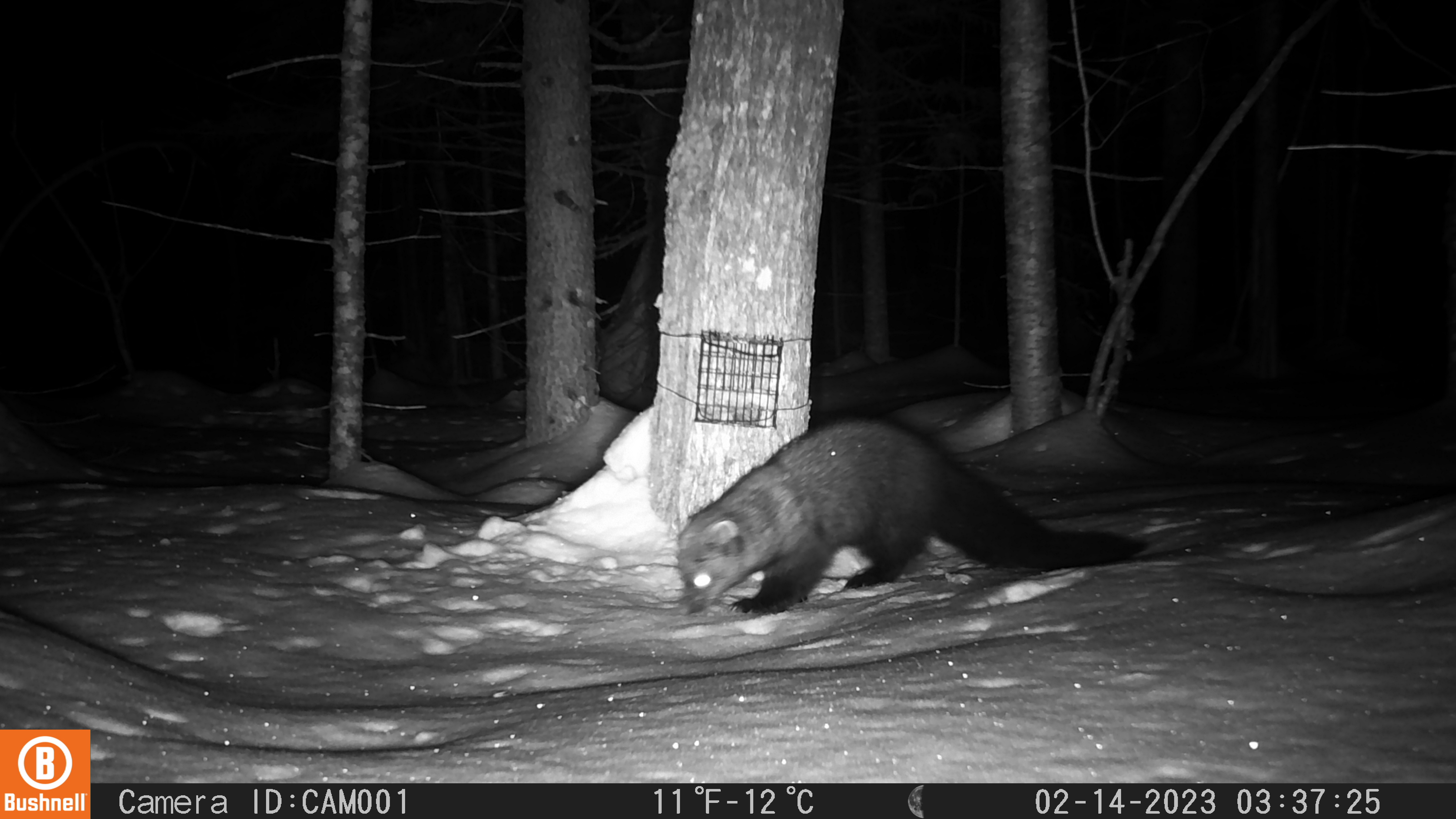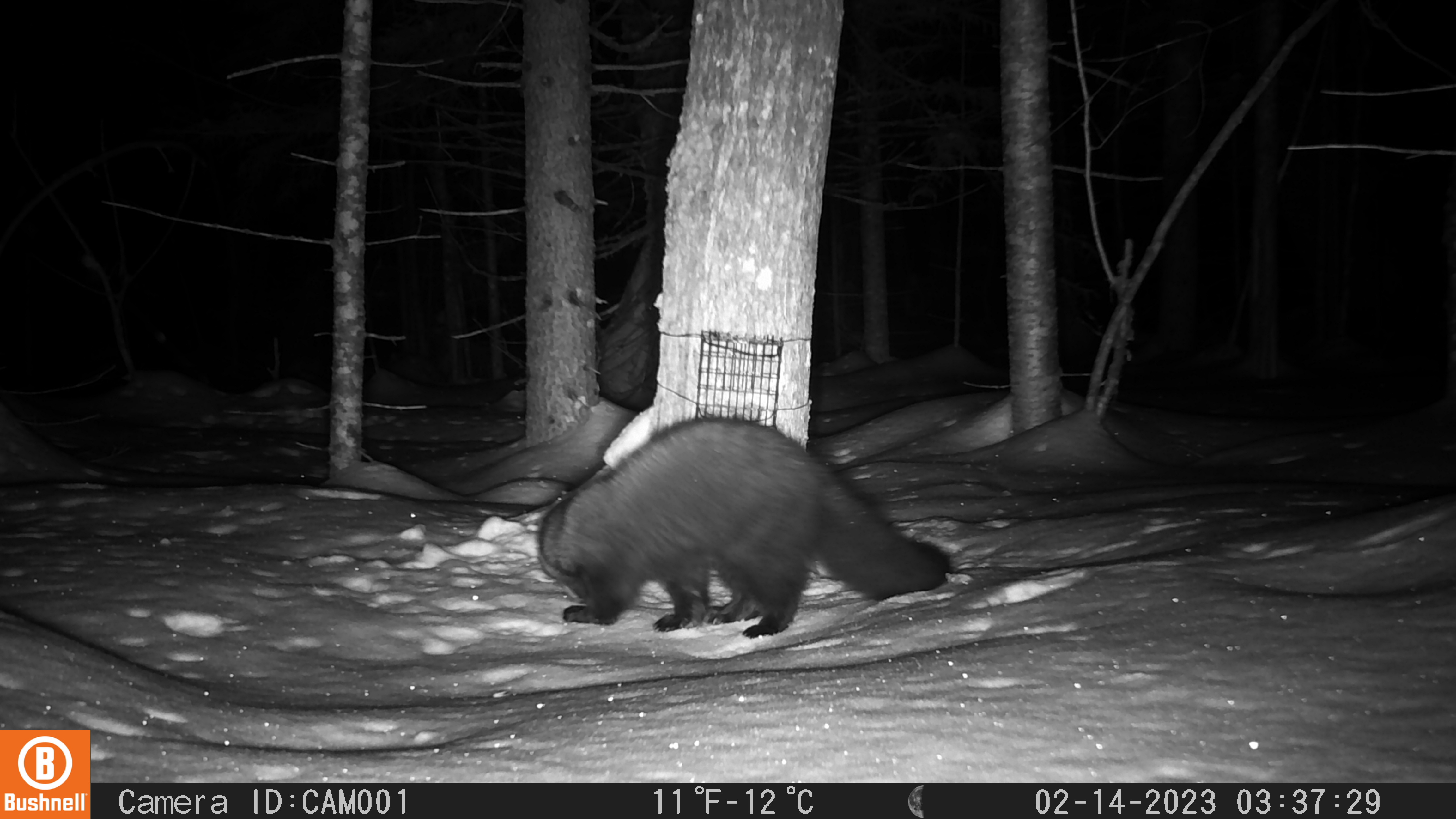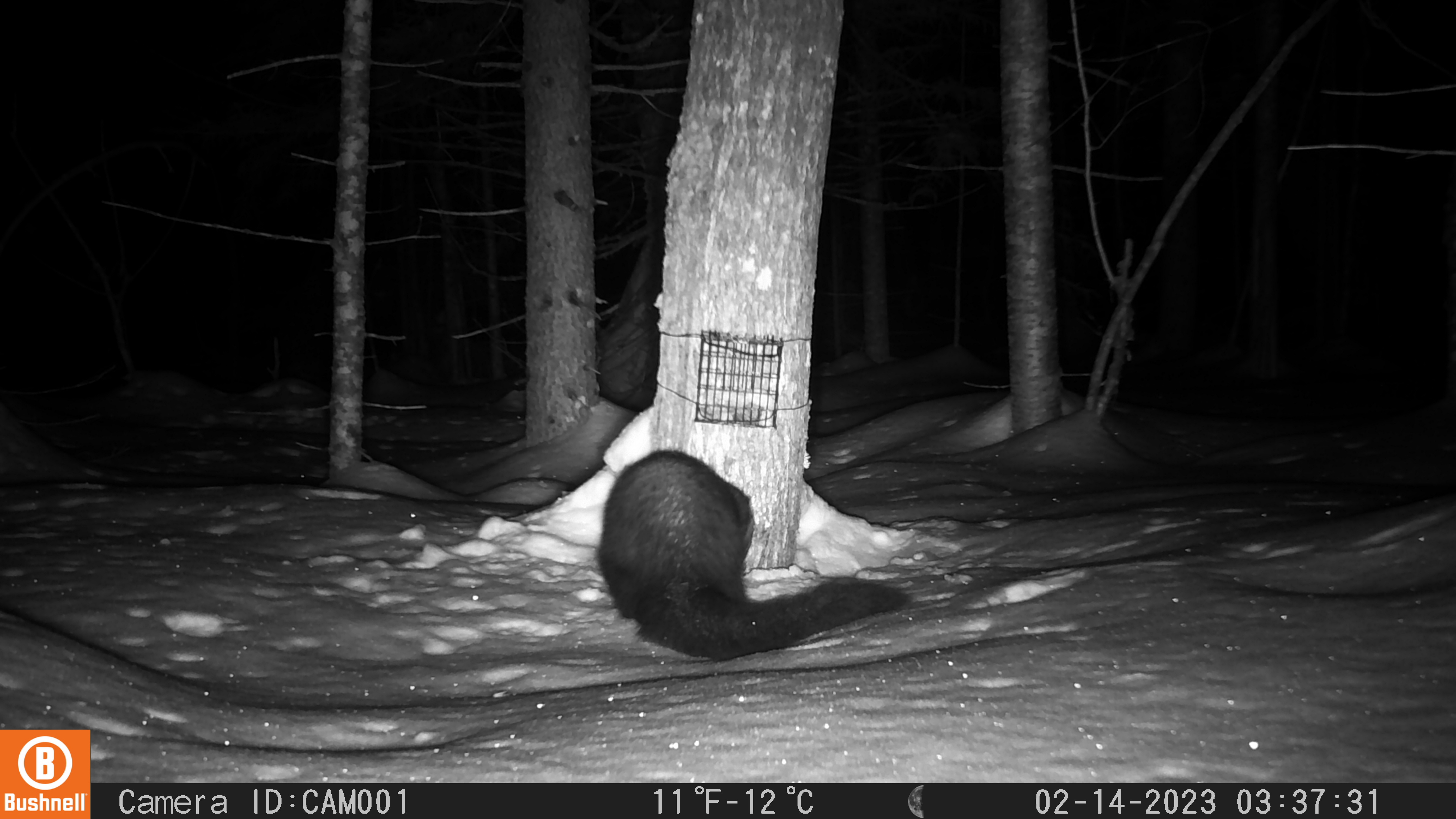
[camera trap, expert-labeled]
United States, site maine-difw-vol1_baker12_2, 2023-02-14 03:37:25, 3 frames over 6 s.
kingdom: Animalia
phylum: Chordata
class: Mammalia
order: Carnivora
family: Mustelidae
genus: Pekania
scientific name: Pekania pennanti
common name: fisher